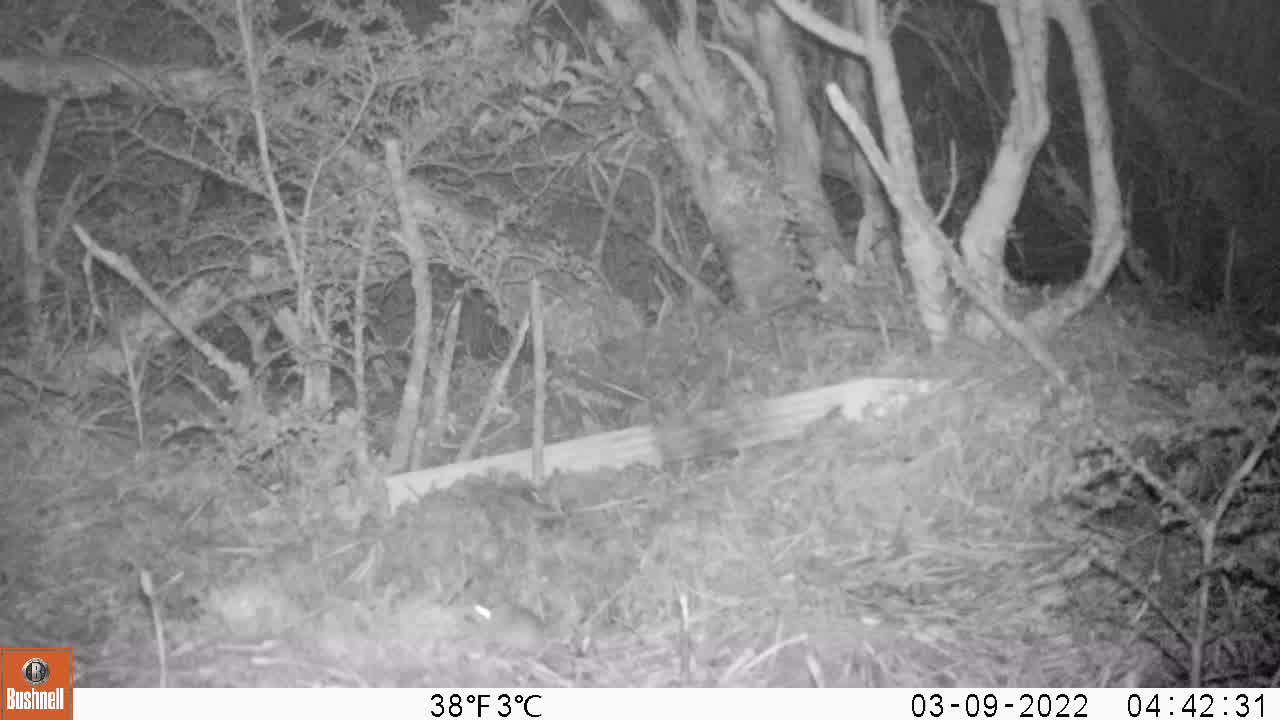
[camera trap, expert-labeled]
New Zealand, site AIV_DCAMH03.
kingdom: Animalia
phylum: Chordata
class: Mammalia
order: Rodentia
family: Muridae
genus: Mus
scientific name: Mus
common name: mouse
Mouse (Mus).